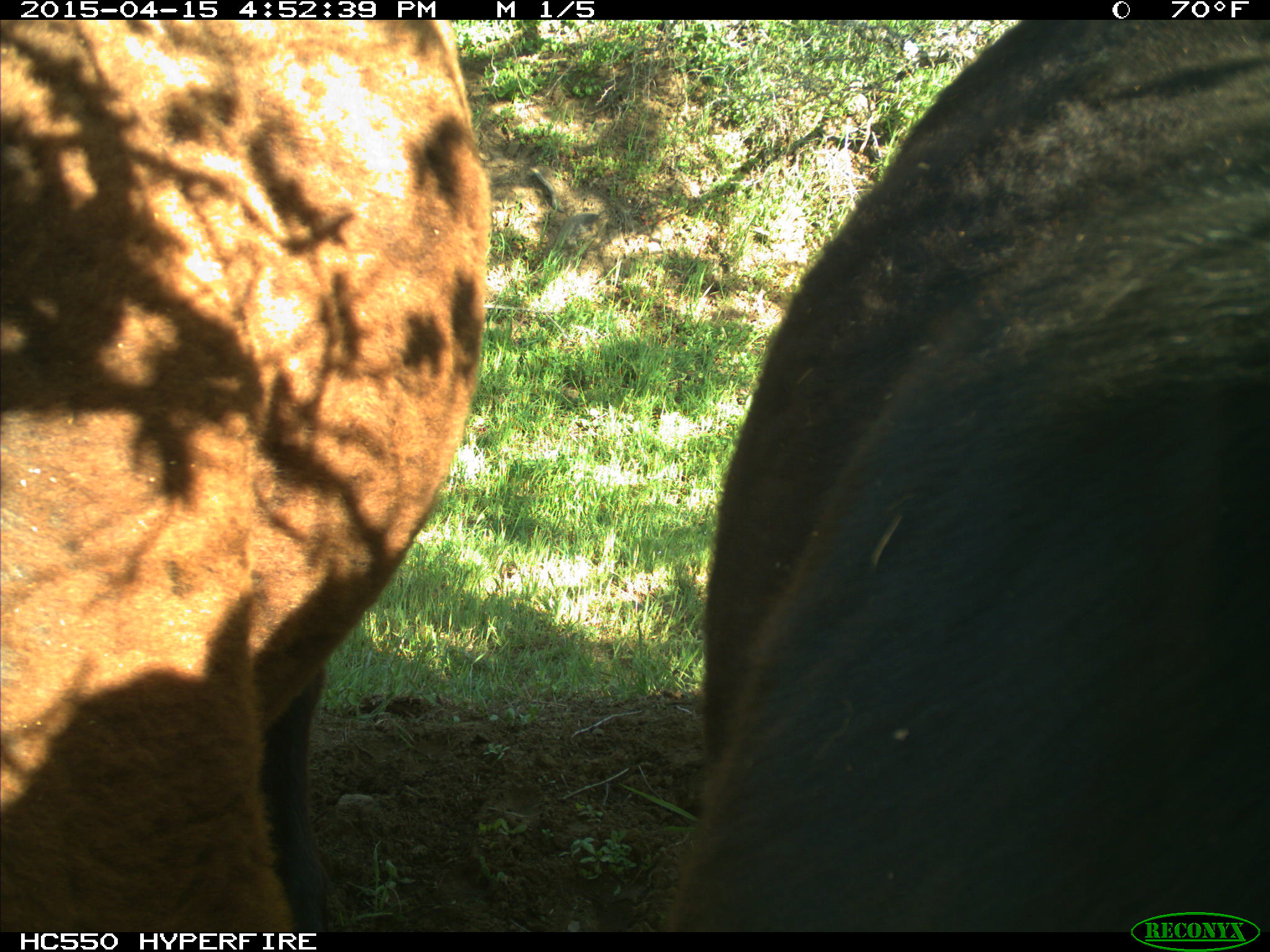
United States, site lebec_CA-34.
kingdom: Animalia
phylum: Chordata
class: Mammalia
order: Artiodactyla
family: Bovidae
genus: Bos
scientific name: Bos taurus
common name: domestic cow